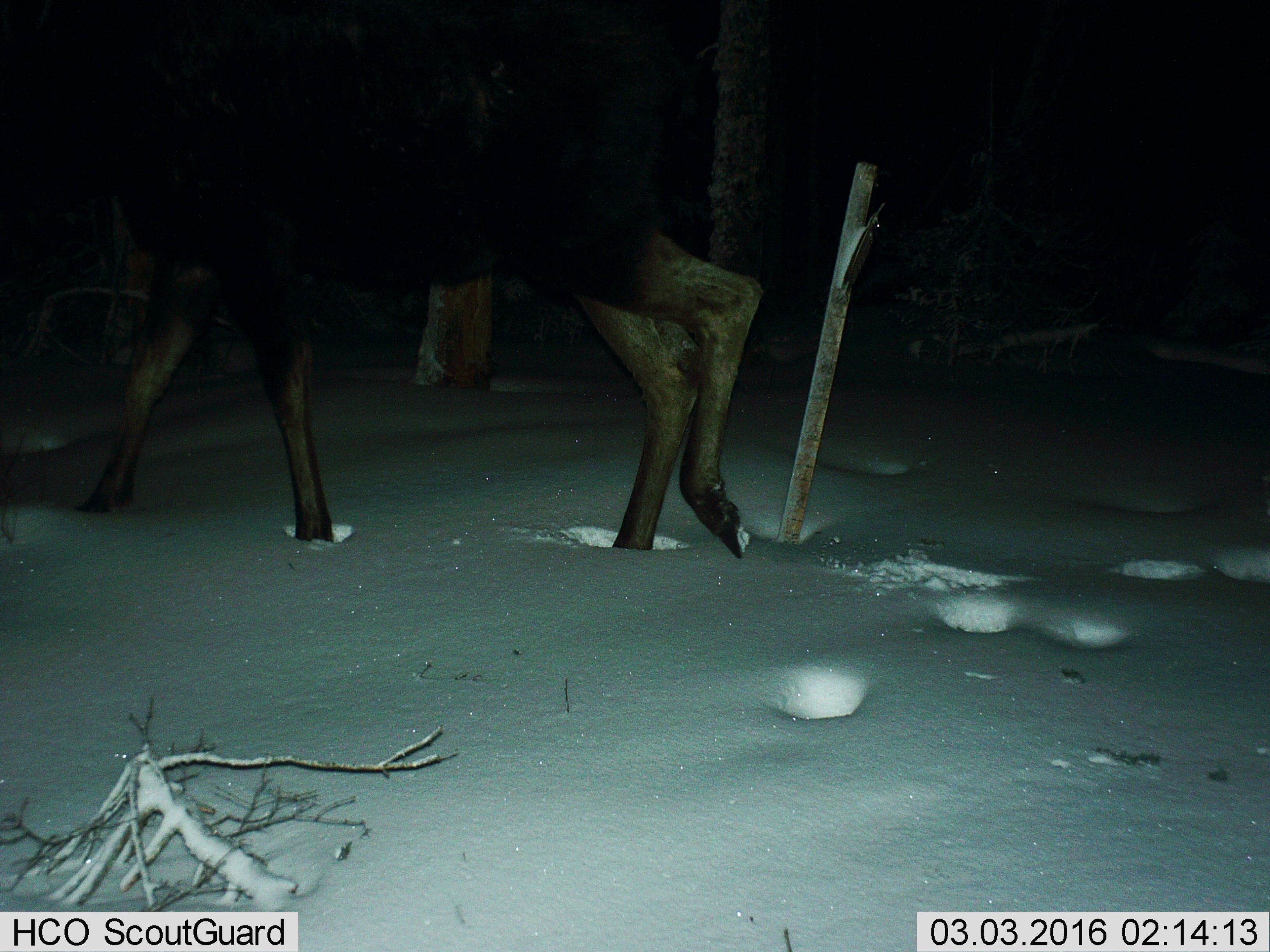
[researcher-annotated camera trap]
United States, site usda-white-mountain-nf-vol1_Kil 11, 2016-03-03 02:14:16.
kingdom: Animalia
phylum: Chordata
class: Mammalia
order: Artiodactyla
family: Cervidae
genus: Alces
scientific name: Alces alces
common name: moose